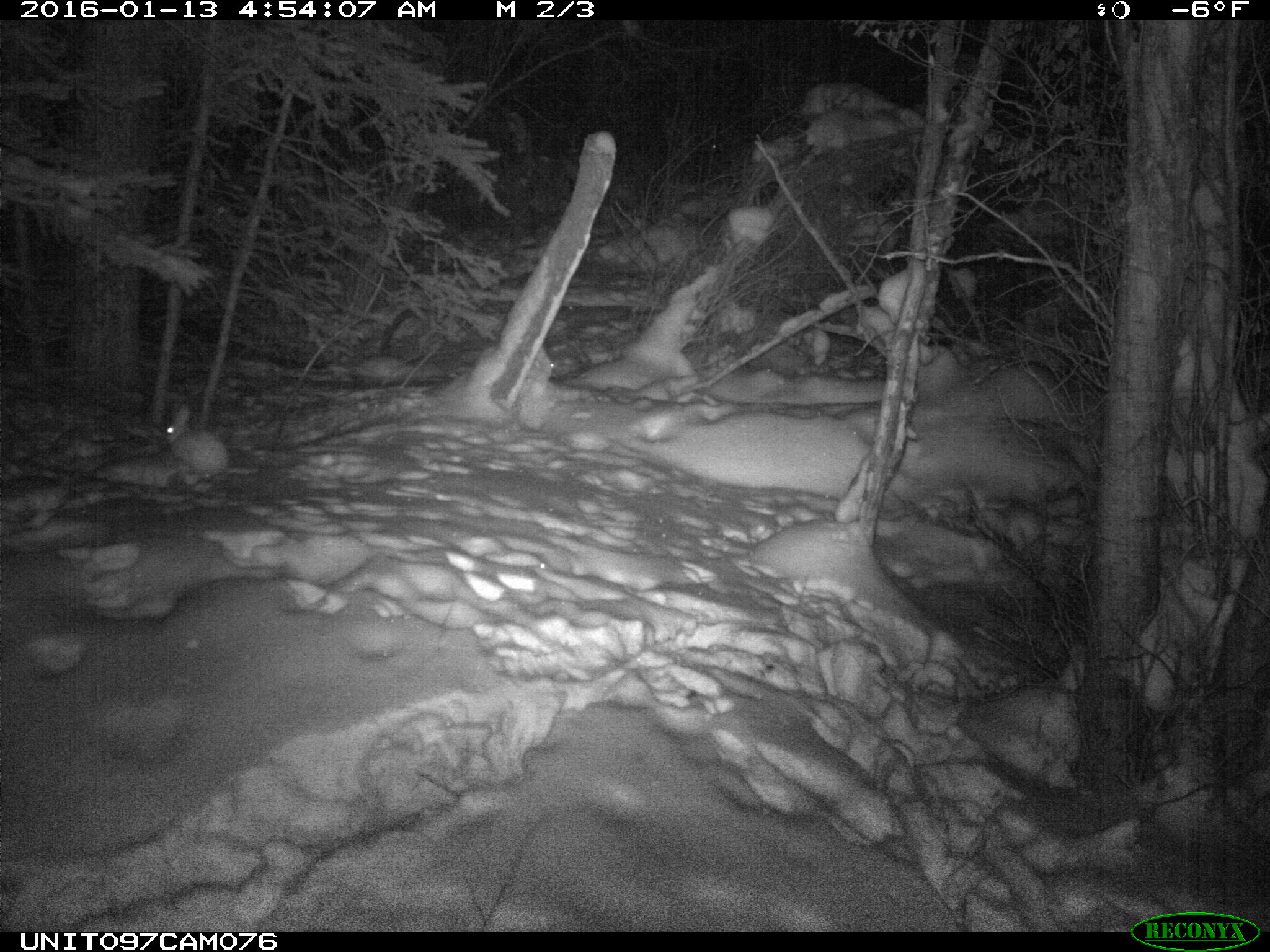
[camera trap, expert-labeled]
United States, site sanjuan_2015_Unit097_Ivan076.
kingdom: Animalia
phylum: Chordata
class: Mammalia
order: Lagomorpha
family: Leporidae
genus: Lepus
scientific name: Lepus americanus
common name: snowshoe hare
Lepus americanus (snowshoe hare).